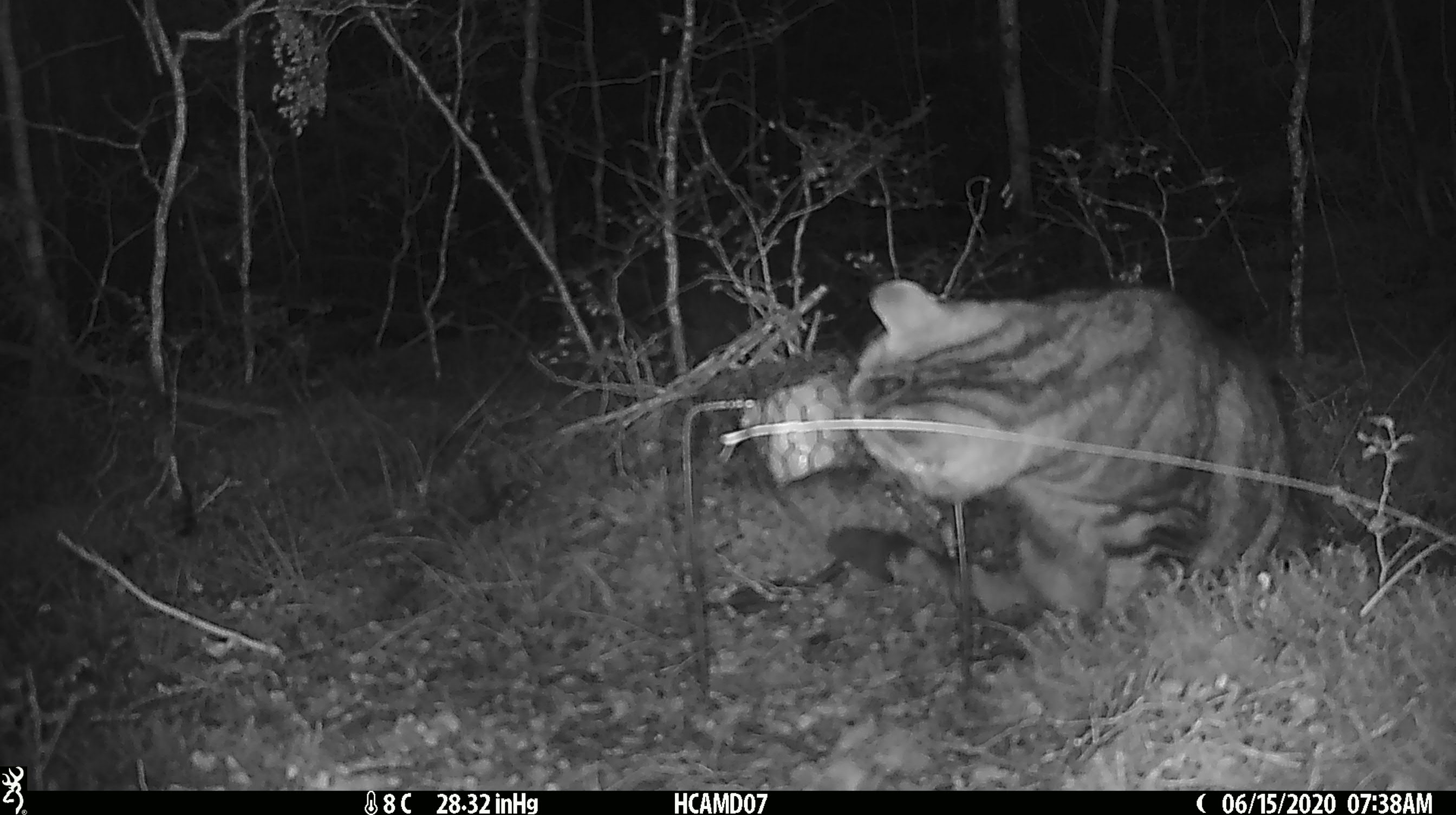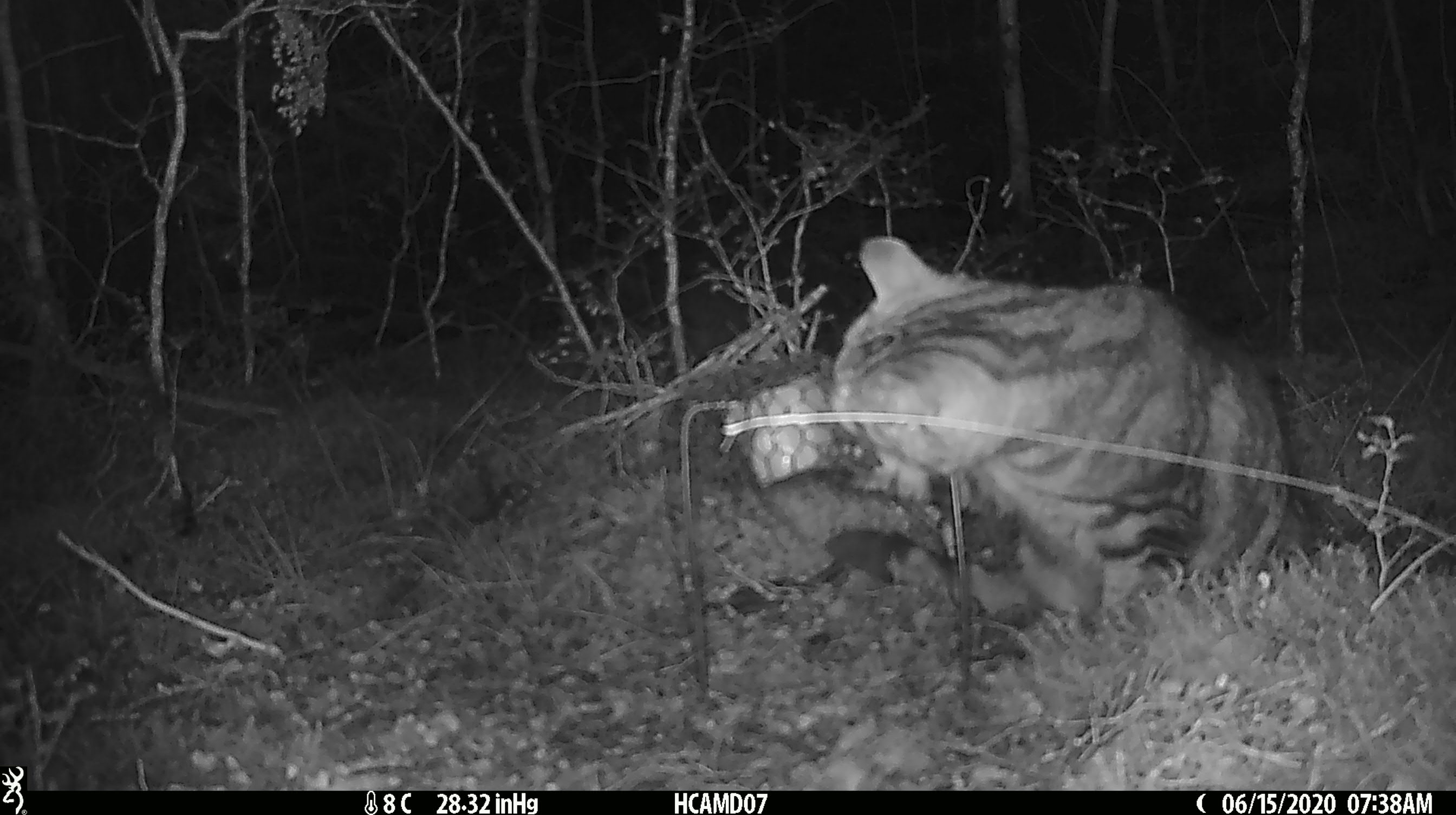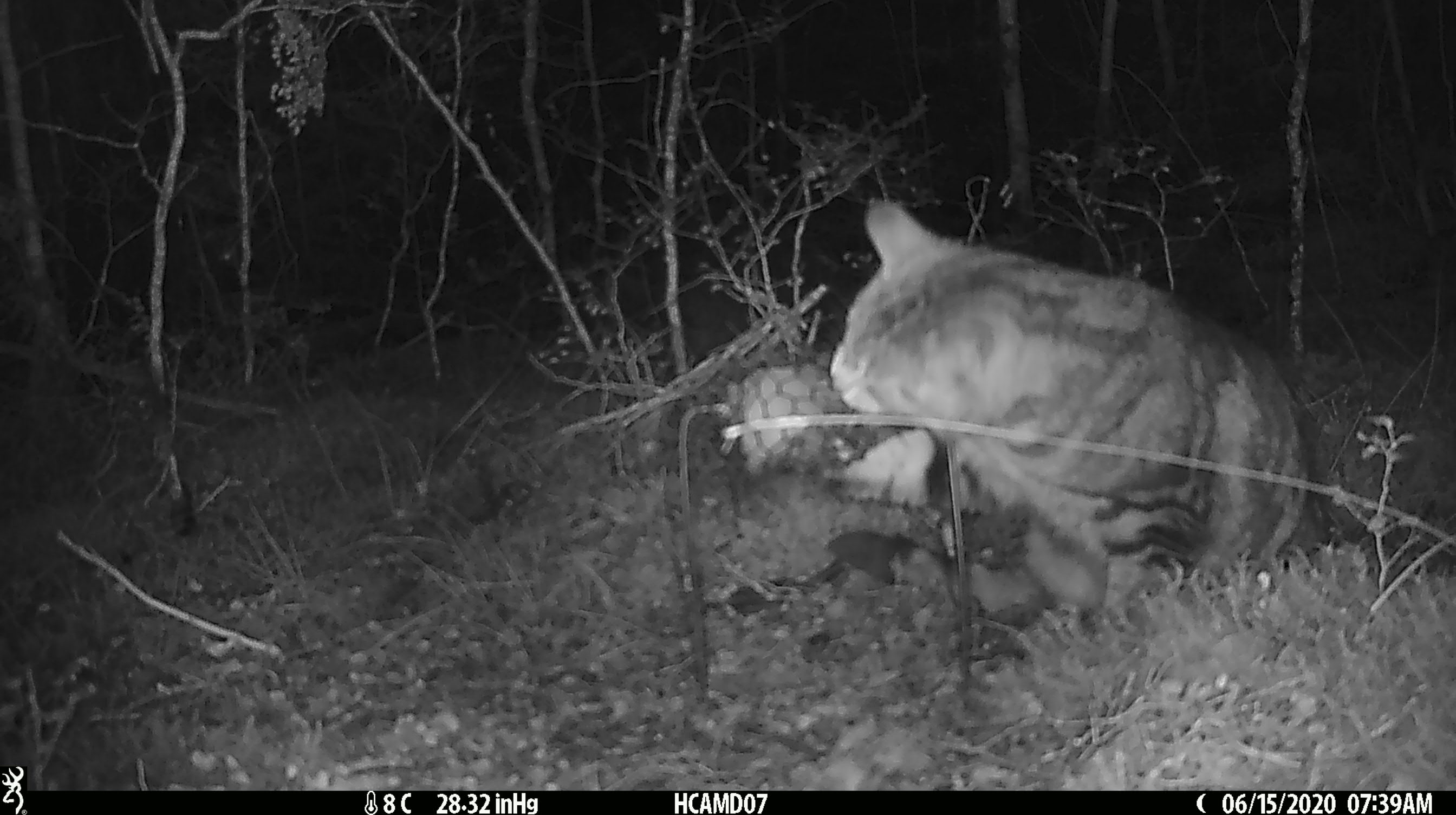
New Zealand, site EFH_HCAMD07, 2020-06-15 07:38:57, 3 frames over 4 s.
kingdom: Animalia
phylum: Chordata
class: Mammalia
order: Carnivora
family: Felidae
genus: Felis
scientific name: Felis catus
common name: domestic cat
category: cat